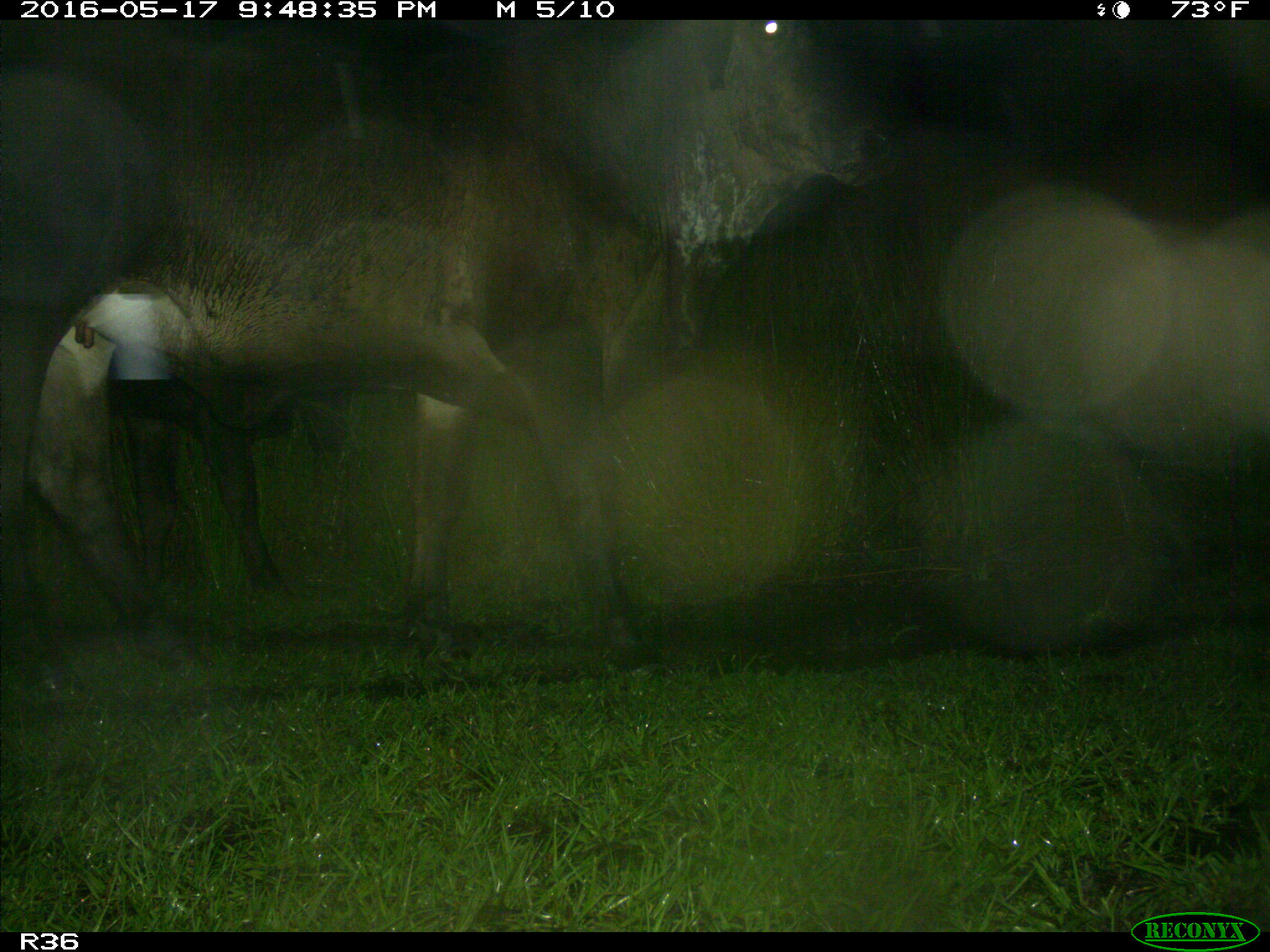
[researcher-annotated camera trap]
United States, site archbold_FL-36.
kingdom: Animalia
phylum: Chordata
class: Mammalia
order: Artiodactyla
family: Bovidae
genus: Bos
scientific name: Bos taurus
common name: domestic cow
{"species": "Bos taurus (domestic cow)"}